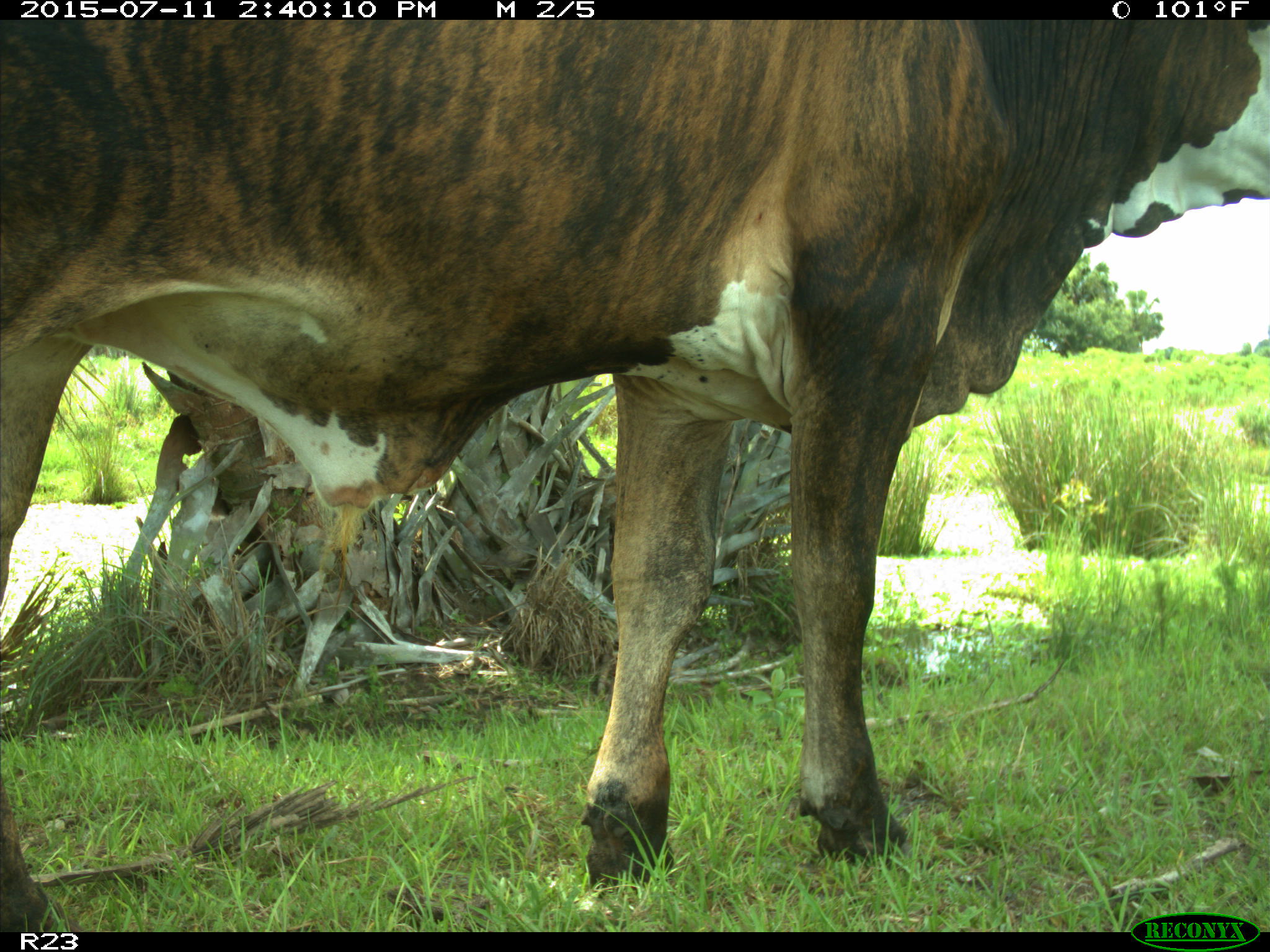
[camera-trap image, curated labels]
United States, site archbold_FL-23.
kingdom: Animalia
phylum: Chordata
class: Mammalia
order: Artiodactyla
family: Bovidae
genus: Bos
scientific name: Bos taurus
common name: domestic cow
Bos taurus (domestic cow).